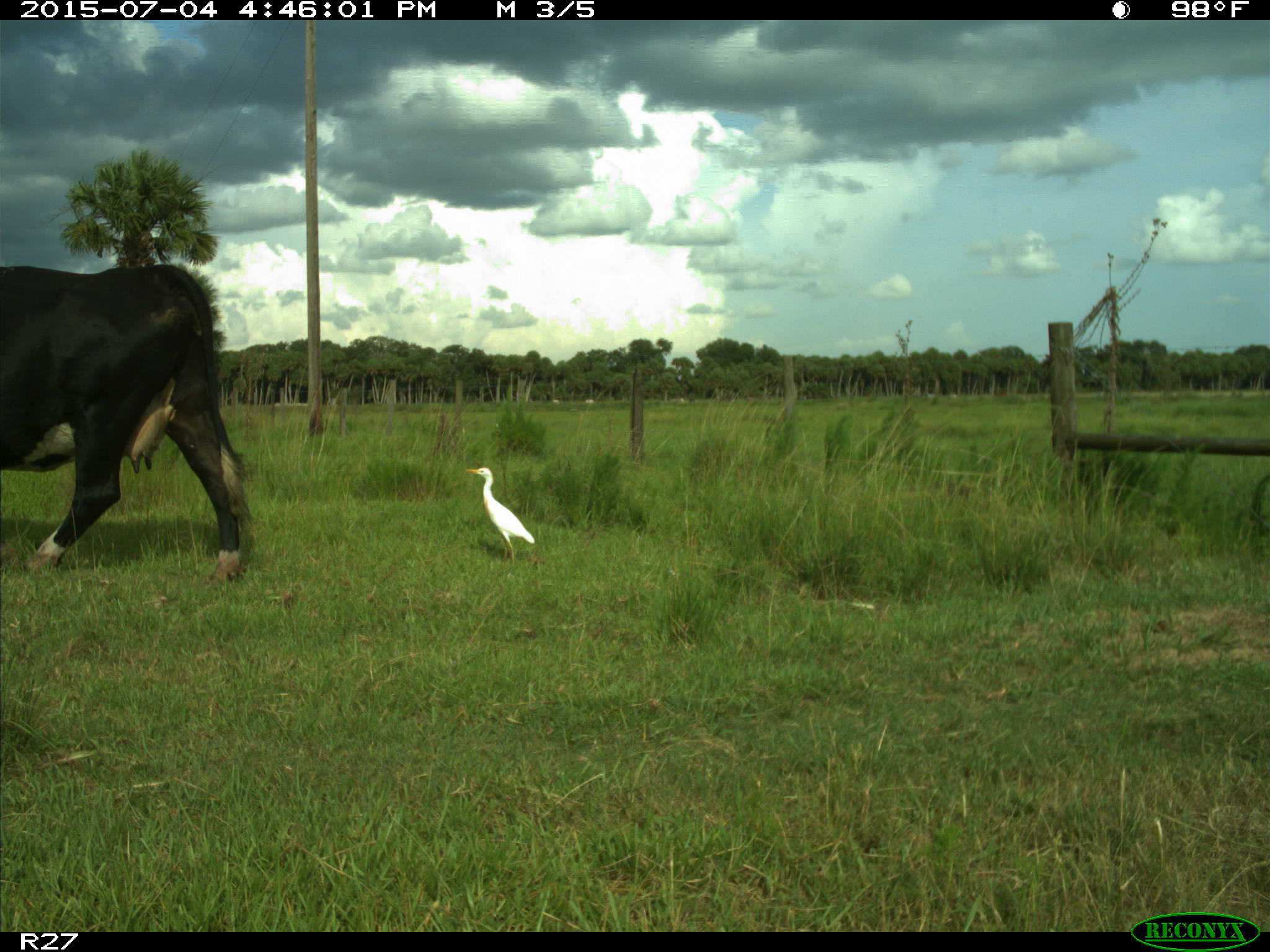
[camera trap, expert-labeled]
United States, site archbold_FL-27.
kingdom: Animalia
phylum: Chordata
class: Mammalia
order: Artiodactyla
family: Bovidae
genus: Bos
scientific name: Bos taurus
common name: domestic cow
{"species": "Bos taurus (domestic cow)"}